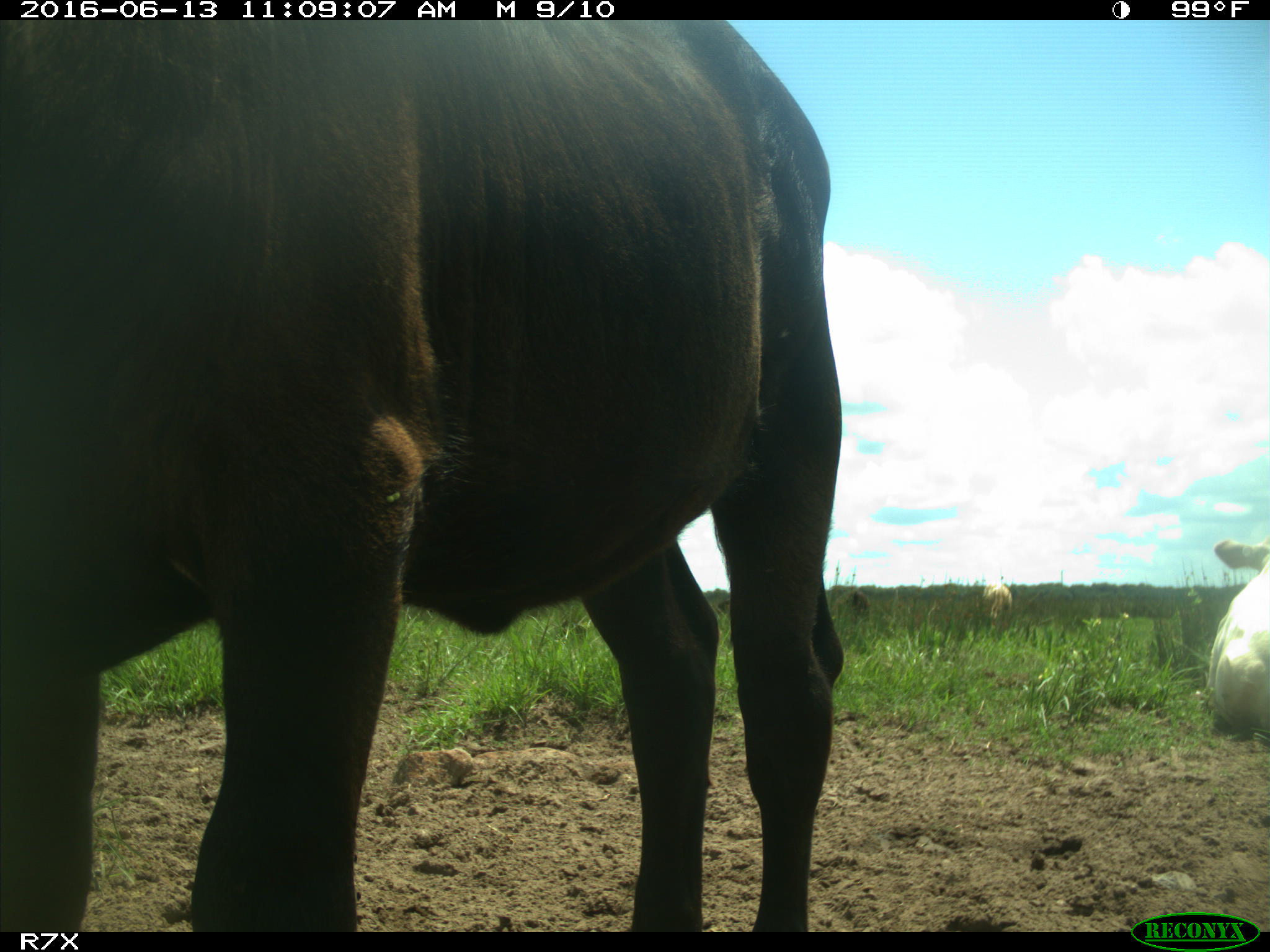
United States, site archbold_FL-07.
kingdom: Animalia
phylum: Chordata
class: Mammalia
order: Artiodactyla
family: Bovidae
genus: Bos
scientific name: Bos taurus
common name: domestic cow